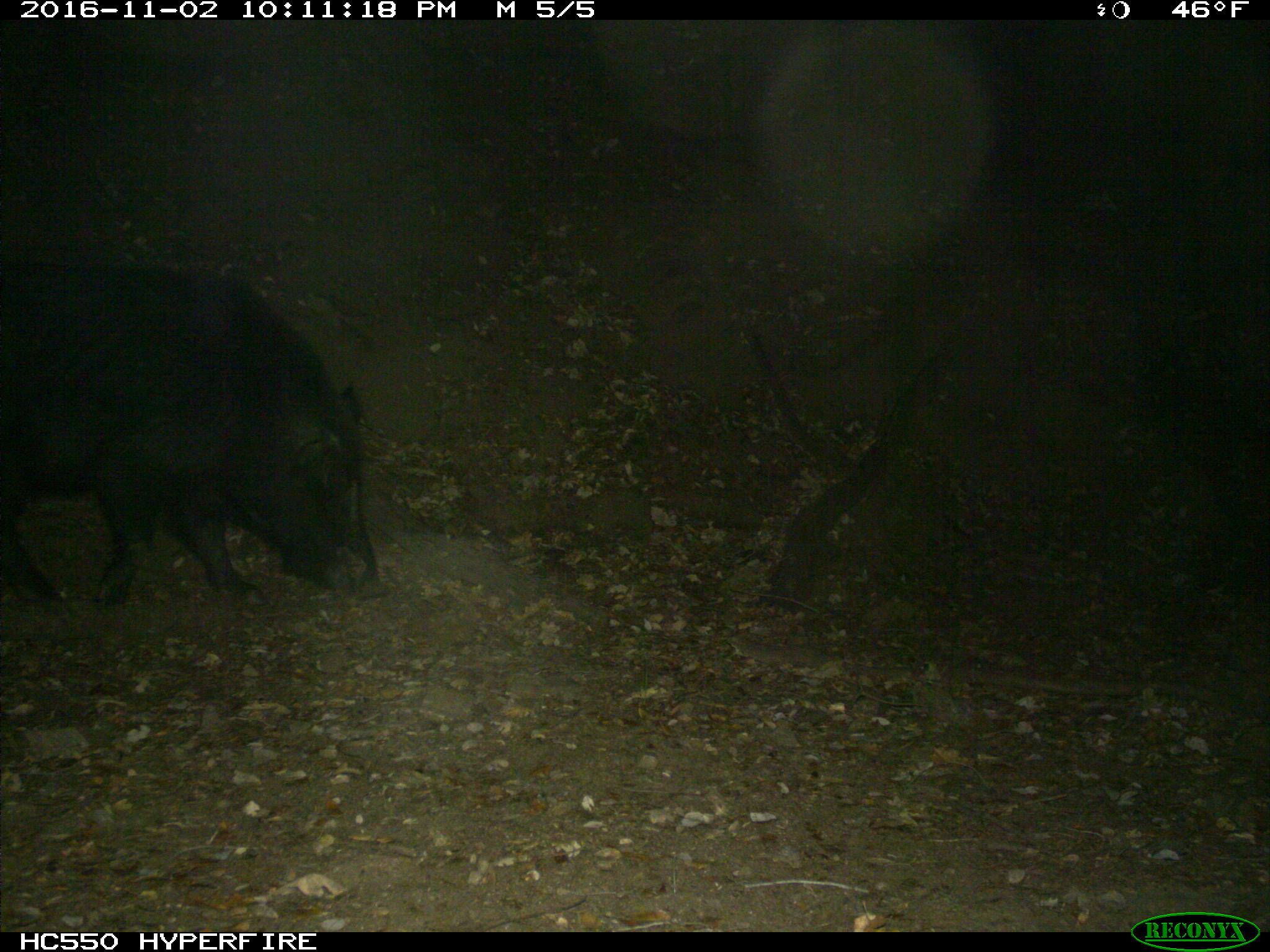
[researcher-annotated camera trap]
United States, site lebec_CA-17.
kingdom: Animalia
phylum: Chordata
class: Mammalia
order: Artiodactyla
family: Suidae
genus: Sus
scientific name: Sus scrofa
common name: wild boar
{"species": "Sus scrofa (wild boar)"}